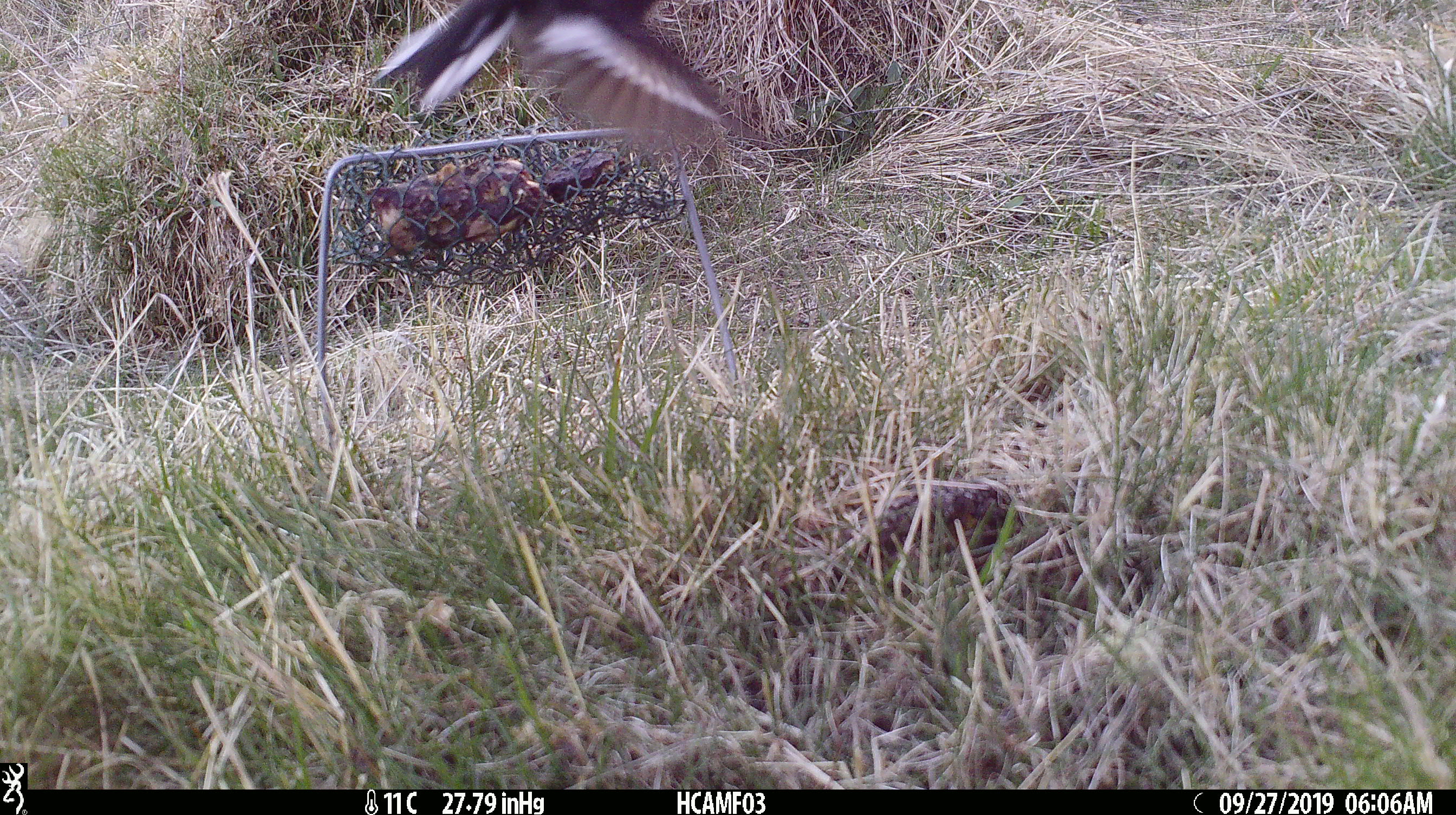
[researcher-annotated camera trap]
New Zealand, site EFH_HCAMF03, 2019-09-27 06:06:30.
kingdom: Animalia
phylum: Chordata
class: Aves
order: Passeriformes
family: Petroicidae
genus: Petroica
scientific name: Petroica macrocephala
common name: tomtit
Tomtit (Petroica macrocephala).